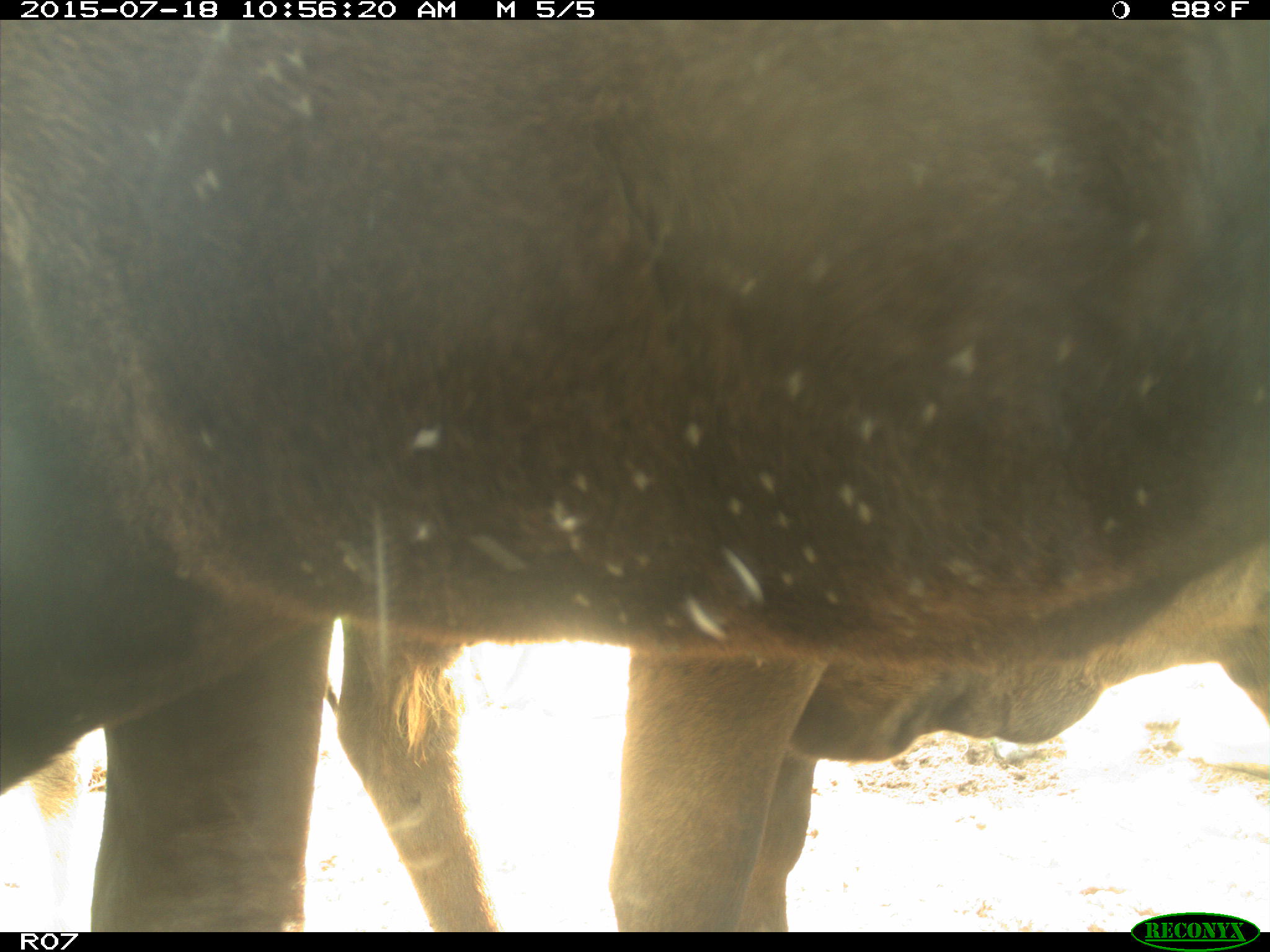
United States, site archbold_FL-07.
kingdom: Animalia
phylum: Chordata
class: Mammalia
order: Artiodactyla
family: Bovidae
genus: Bos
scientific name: Bos taurus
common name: domestic cow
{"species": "Bos taurus (domestic cow)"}